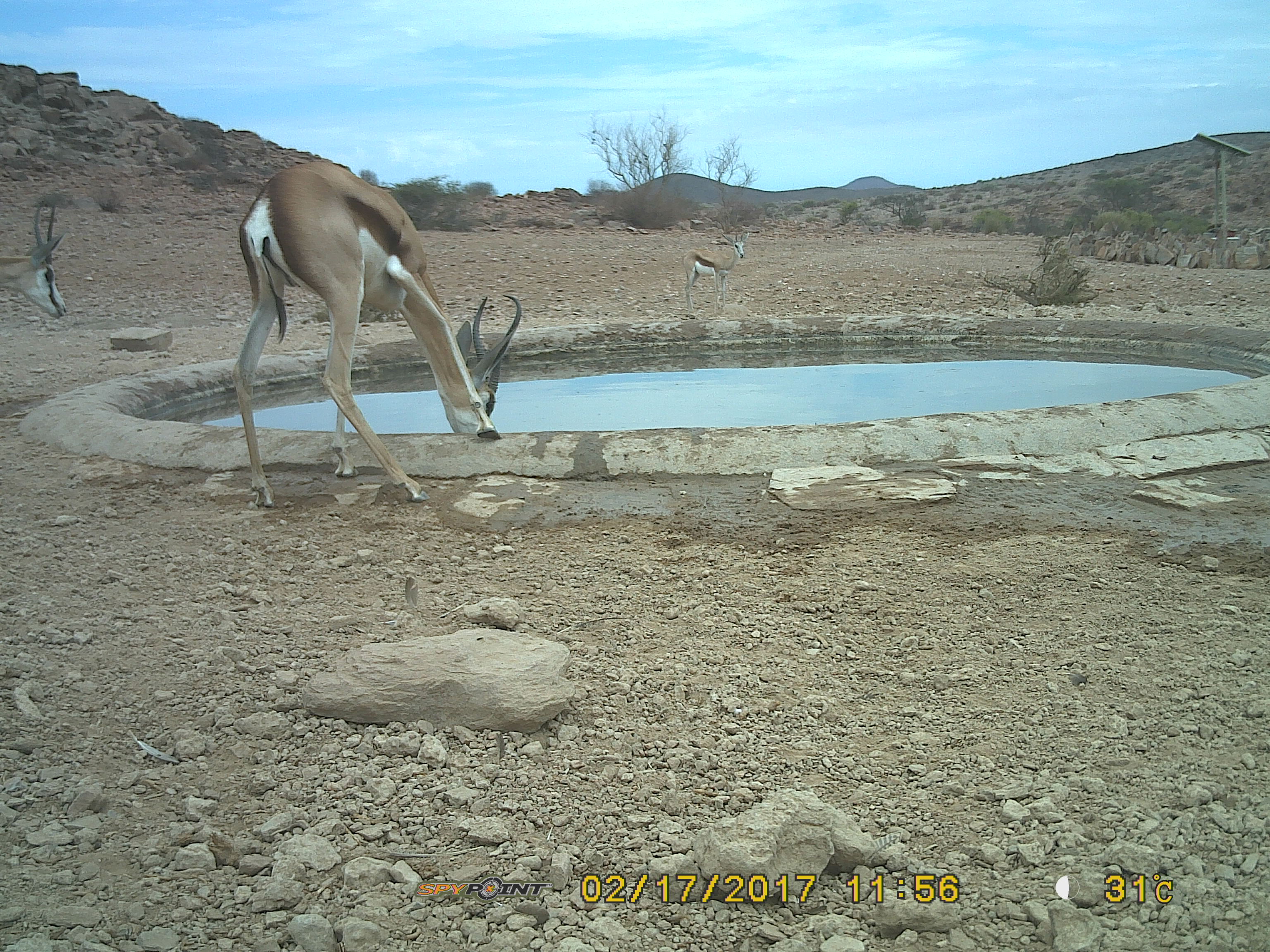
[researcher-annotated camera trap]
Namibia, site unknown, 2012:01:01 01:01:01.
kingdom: Animalia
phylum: Chordata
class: Mammalia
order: Artiodactyla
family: Bovidae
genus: Antidorcas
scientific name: Antidorcas marsupialis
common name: springbok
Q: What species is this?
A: Antidorcas marsupialis (springbok).